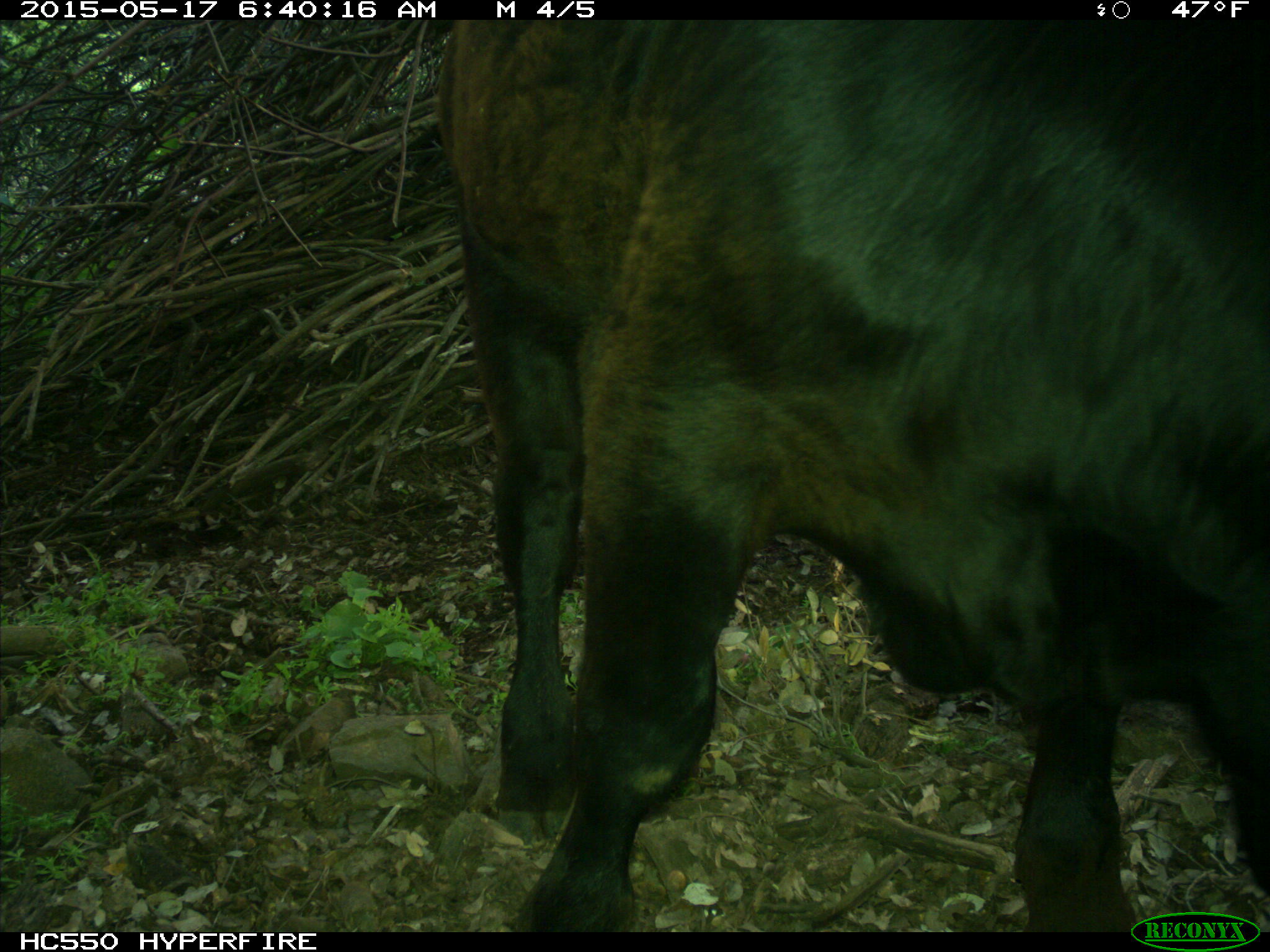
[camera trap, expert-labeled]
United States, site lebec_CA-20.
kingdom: Animalia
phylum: Chordata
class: Mammalia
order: Artiodactyla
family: Bovidae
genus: Bos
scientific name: Bos taurus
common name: domestic cow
Bos taurus (domestic cow).